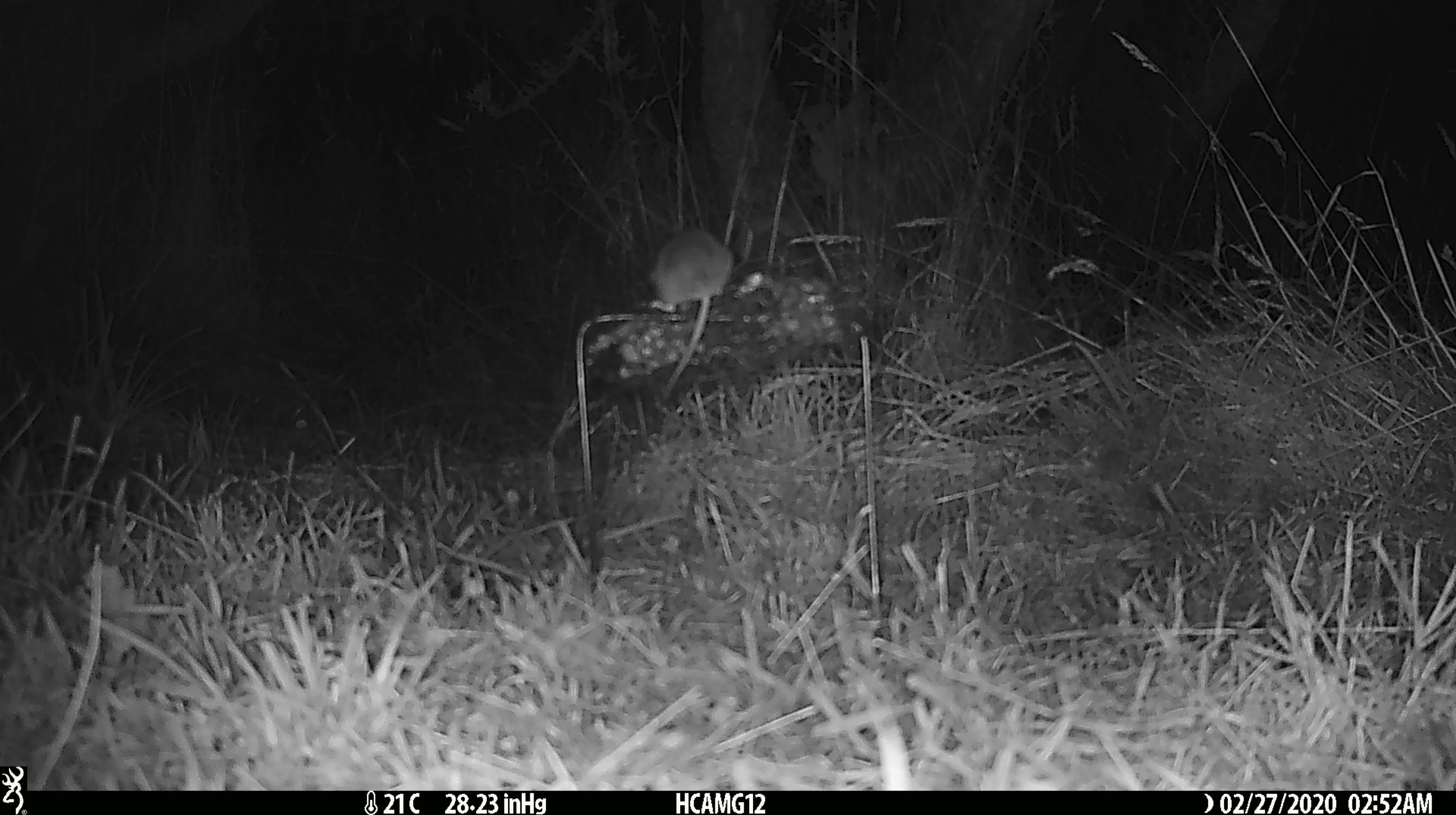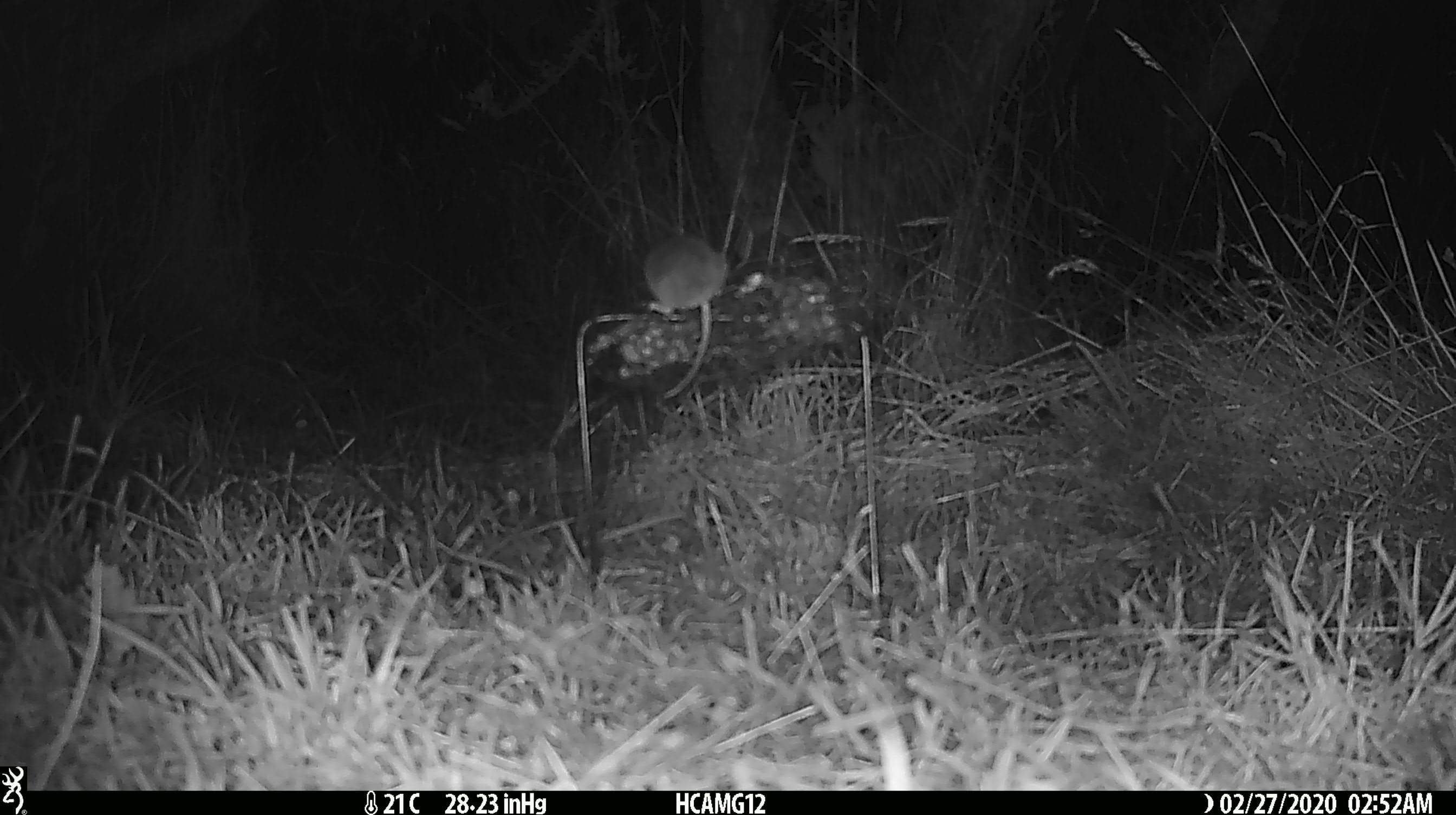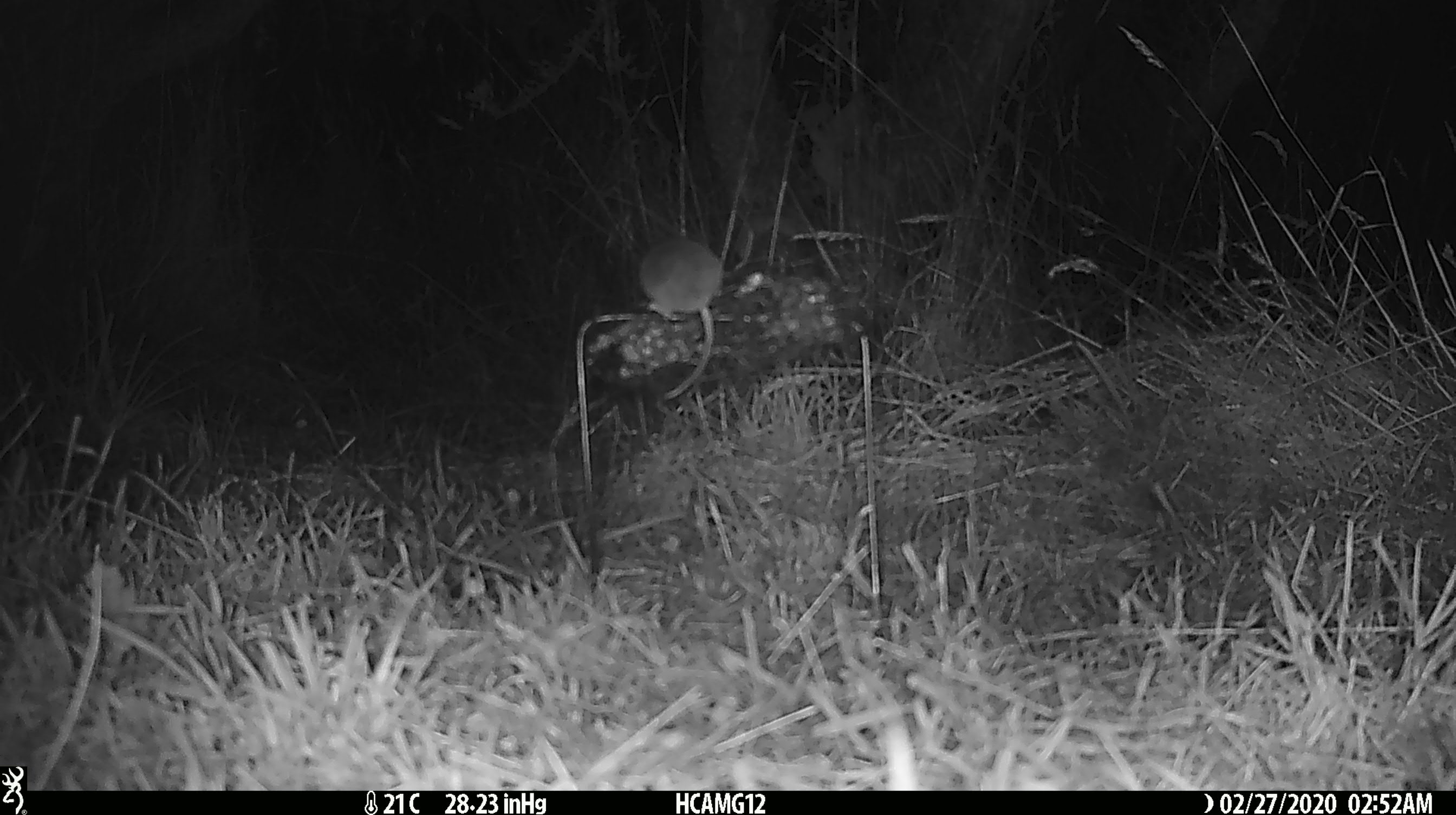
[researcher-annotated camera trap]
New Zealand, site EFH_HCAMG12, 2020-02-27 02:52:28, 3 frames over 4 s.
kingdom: Animalia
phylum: Chordata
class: Mammalia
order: Rodentia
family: Muridae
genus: Mus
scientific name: Mus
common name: mouse